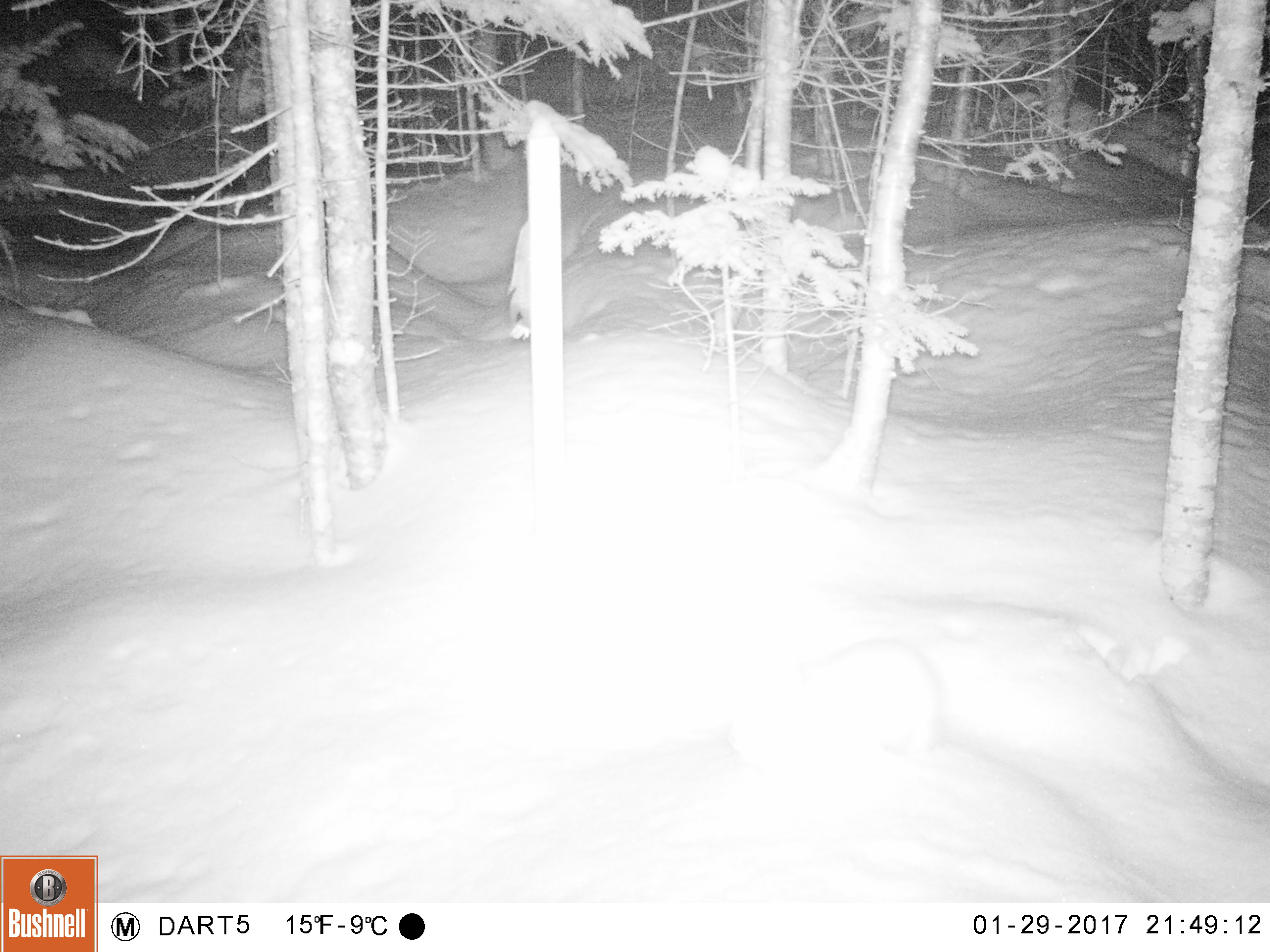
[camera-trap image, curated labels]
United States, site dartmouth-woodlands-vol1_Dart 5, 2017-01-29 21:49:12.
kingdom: Animalia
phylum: Chordata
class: Mammalia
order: Lagomorpha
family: Leporidae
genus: Lepus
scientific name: Lepus americanus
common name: snowshoe hare